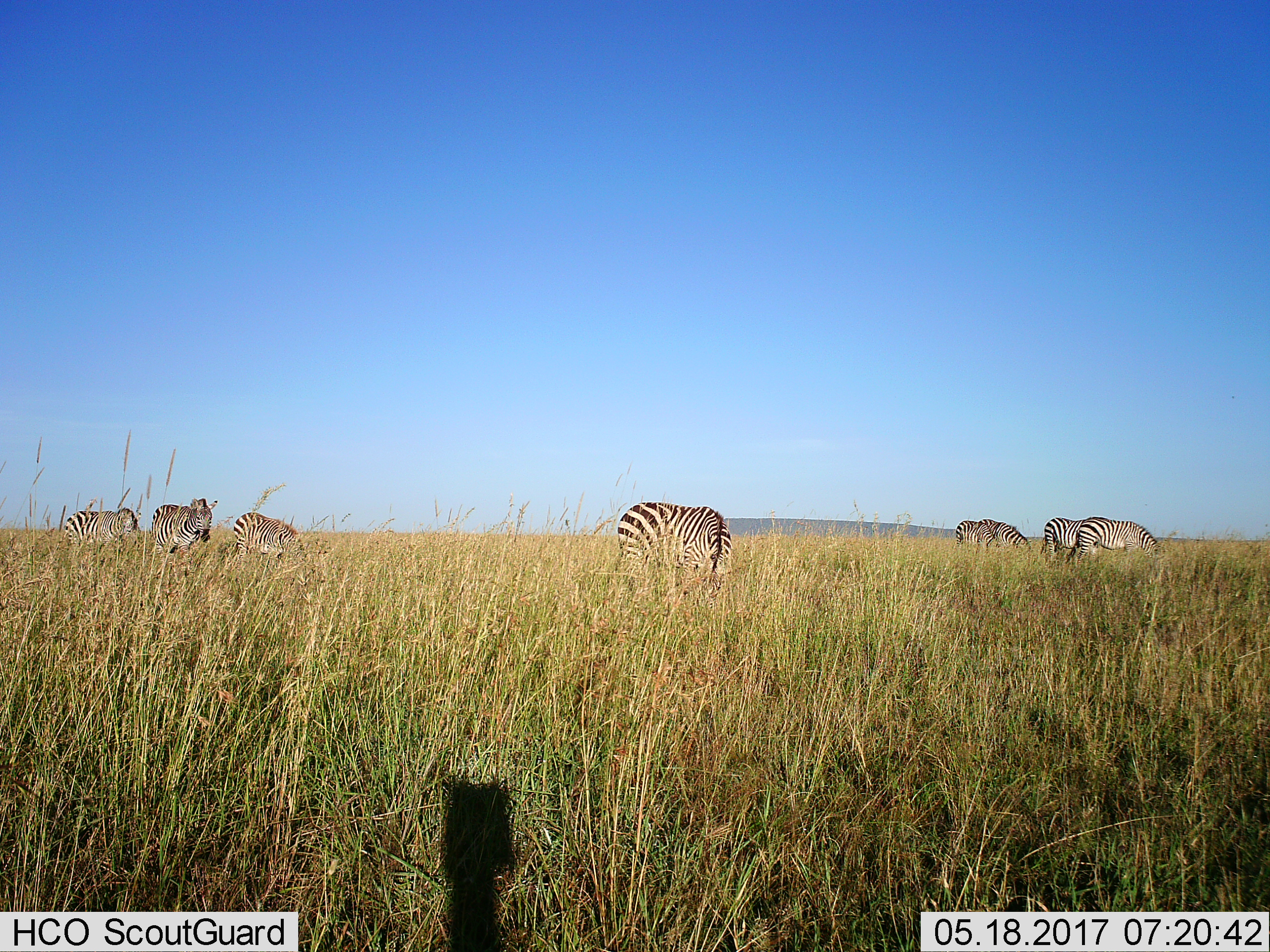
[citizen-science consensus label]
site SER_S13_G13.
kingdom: Animalia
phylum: Chordata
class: Mammalia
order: Perissodactyla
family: Equidae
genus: Equus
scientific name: Equus quagga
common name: plains zebra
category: zebraplains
Zebraplains (plains zebra) (Equus quagga), count 8. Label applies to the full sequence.